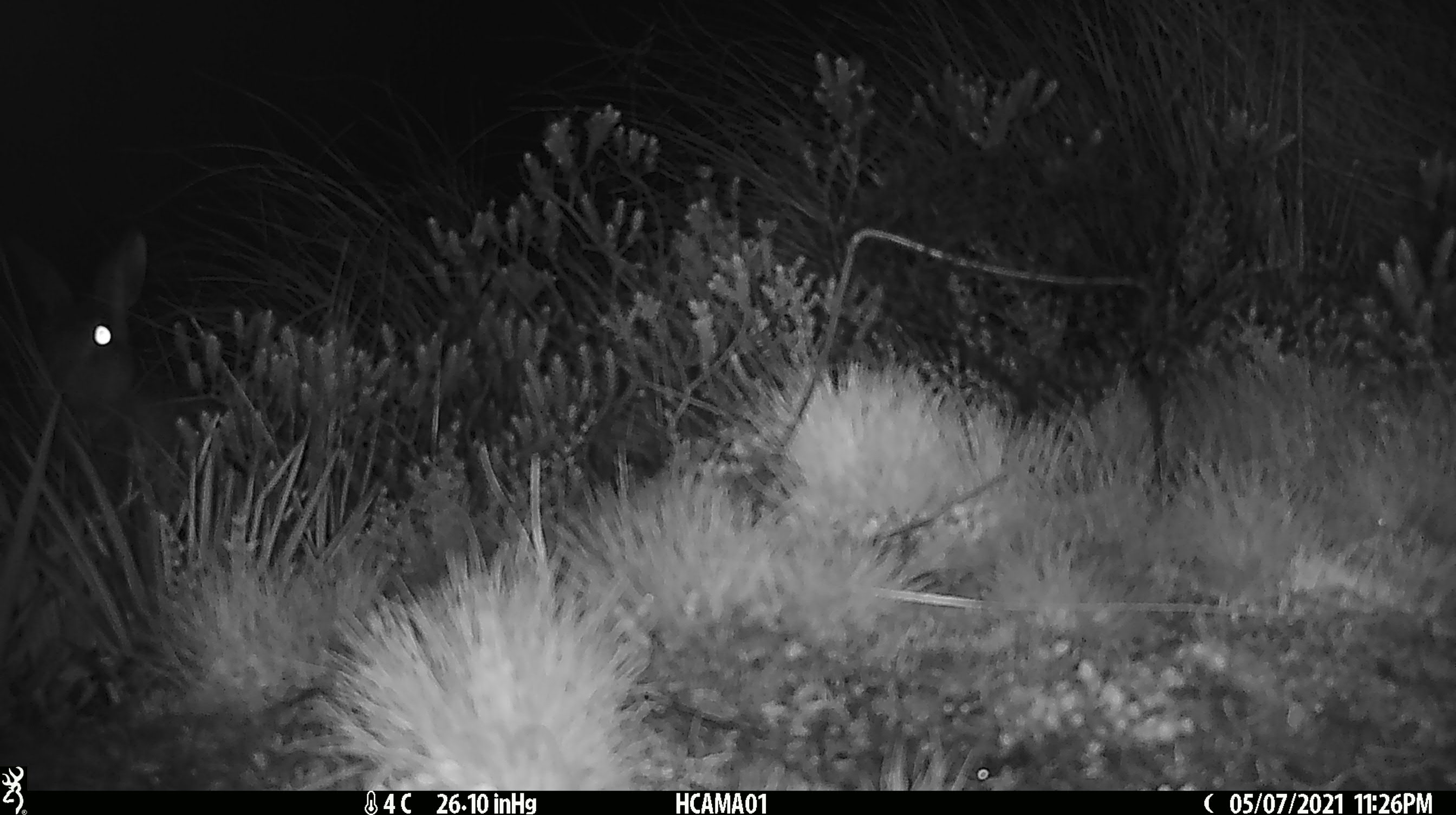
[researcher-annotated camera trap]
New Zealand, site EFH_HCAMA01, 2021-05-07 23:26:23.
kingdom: Animalia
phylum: Chordata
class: Mammalia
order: Lagomorpha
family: Leporidae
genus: Lepus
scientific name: Lepus europaeus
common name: brown hare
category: hare